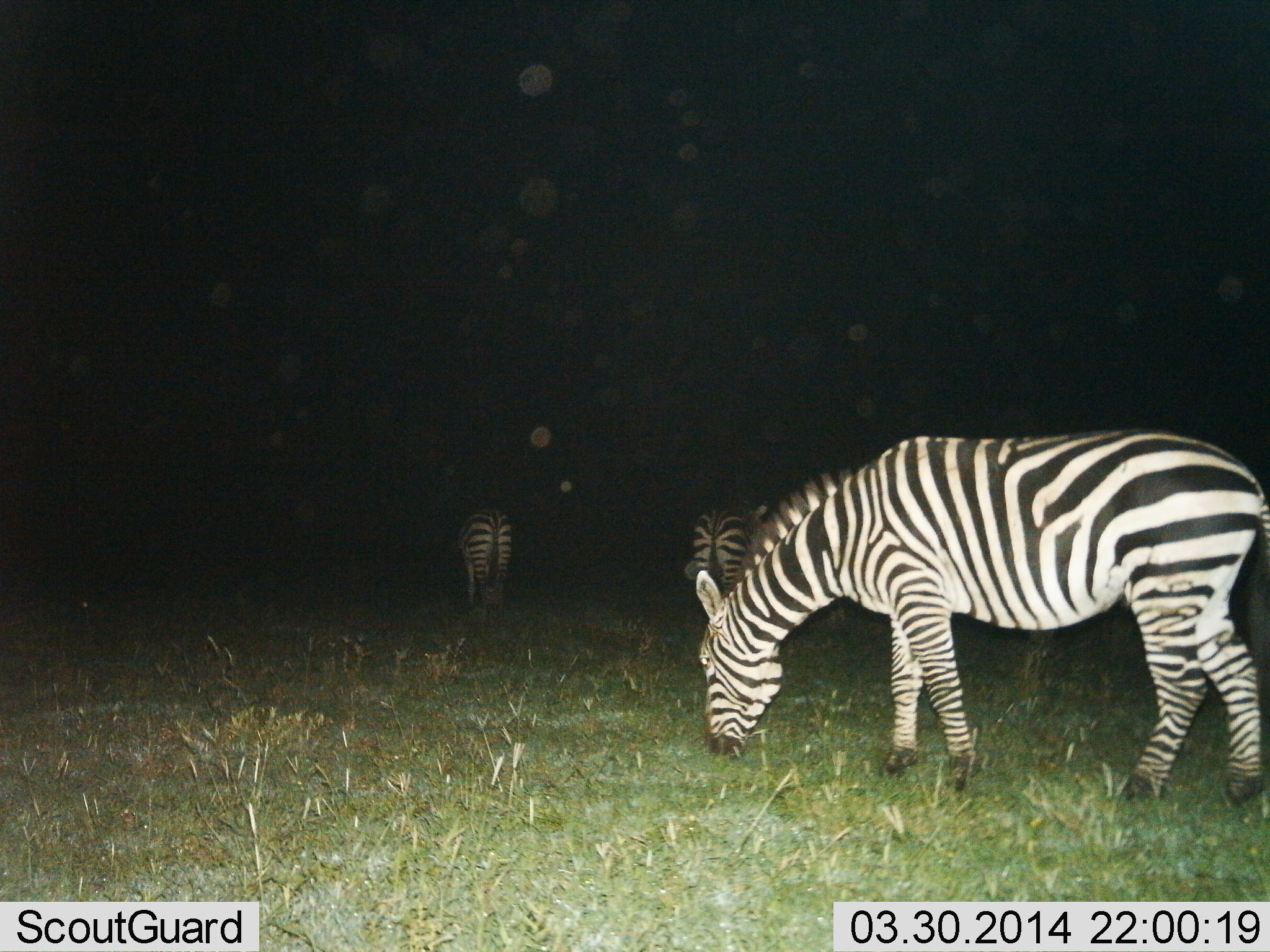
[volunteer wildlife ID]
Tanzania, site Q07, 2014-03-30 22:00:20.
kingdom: Animalia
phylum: Chordata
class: Mammalia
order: Perissodactyla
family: Equidae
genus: Equus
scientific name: Equus quagga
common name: plains zebra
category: zebra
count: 3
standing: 20%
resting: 0%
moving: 0%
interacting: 0%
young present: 0%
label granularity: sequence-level